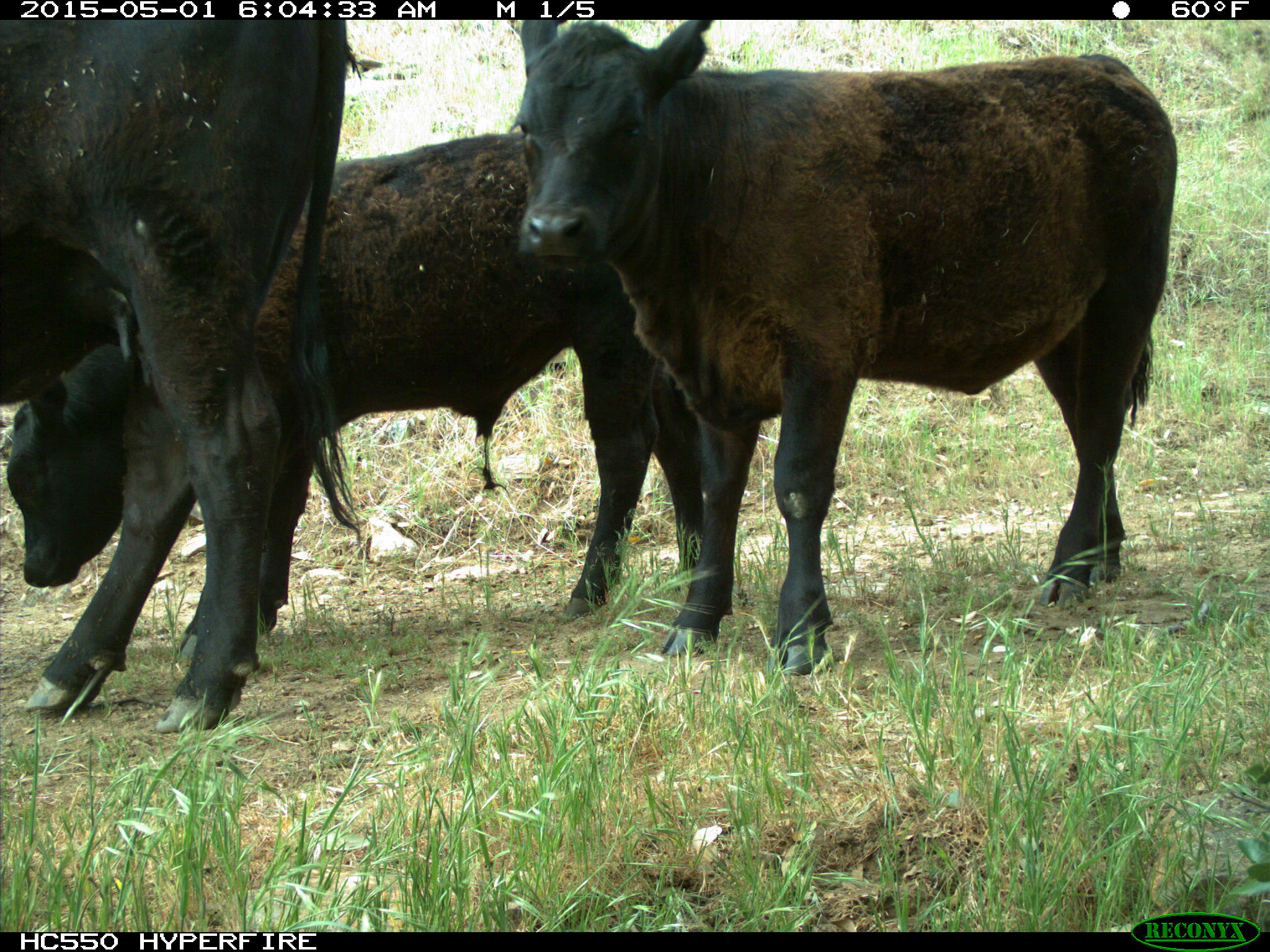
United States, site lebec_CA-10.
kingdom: Animalia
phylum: Chordata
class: Mammalia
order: Artiodactyla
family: Bovidae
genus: Bos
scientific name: Bos taurus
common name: domestic cow